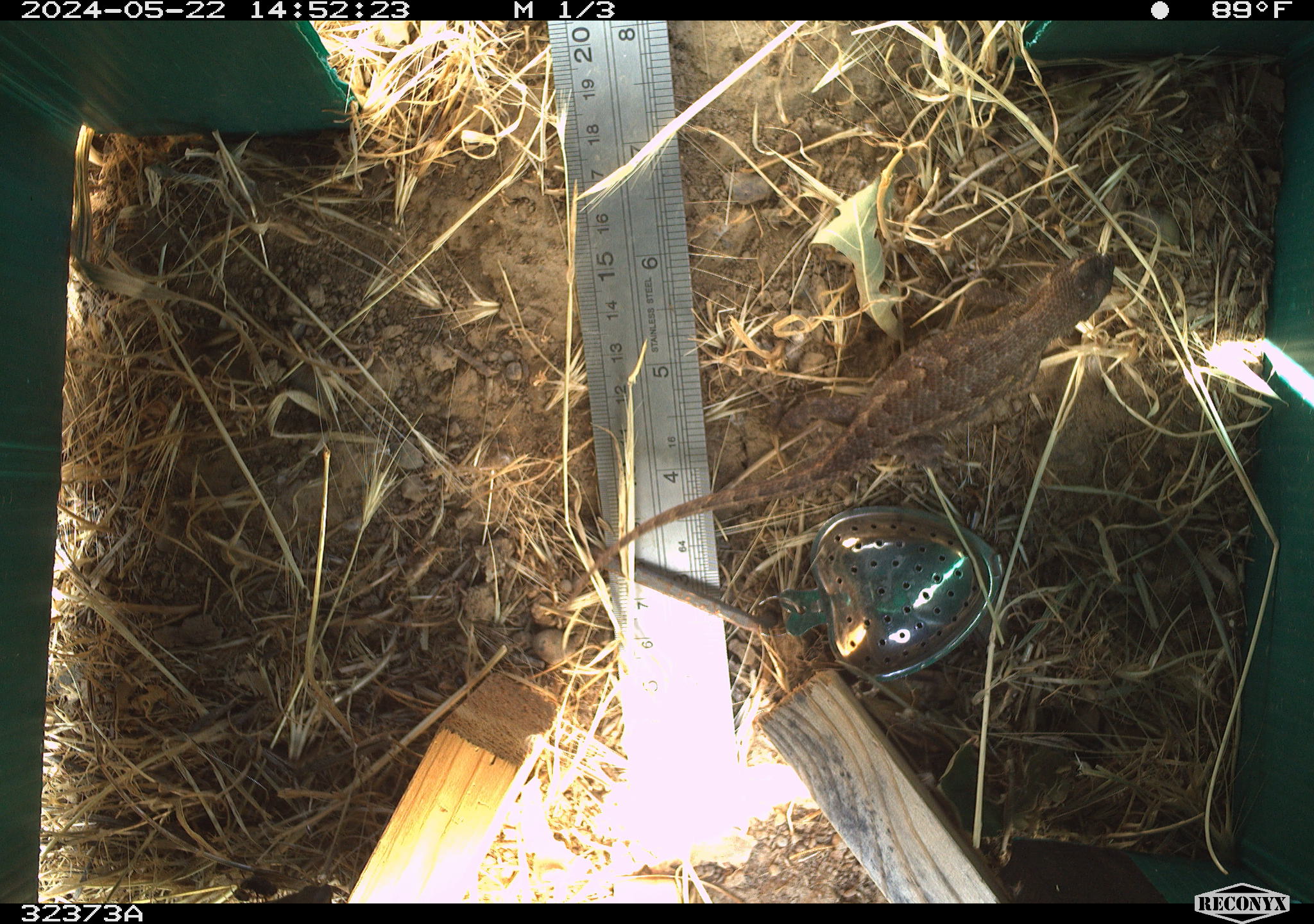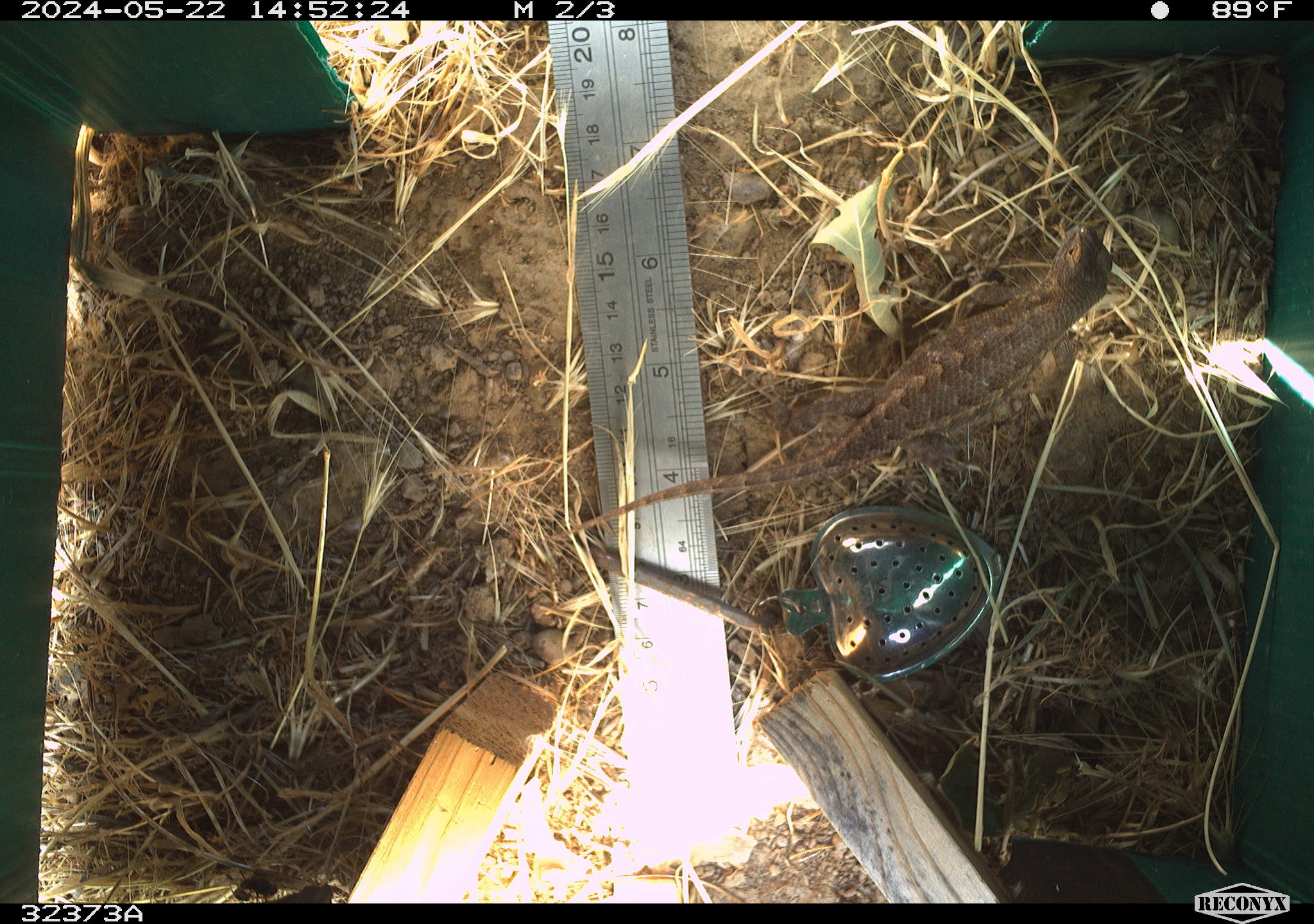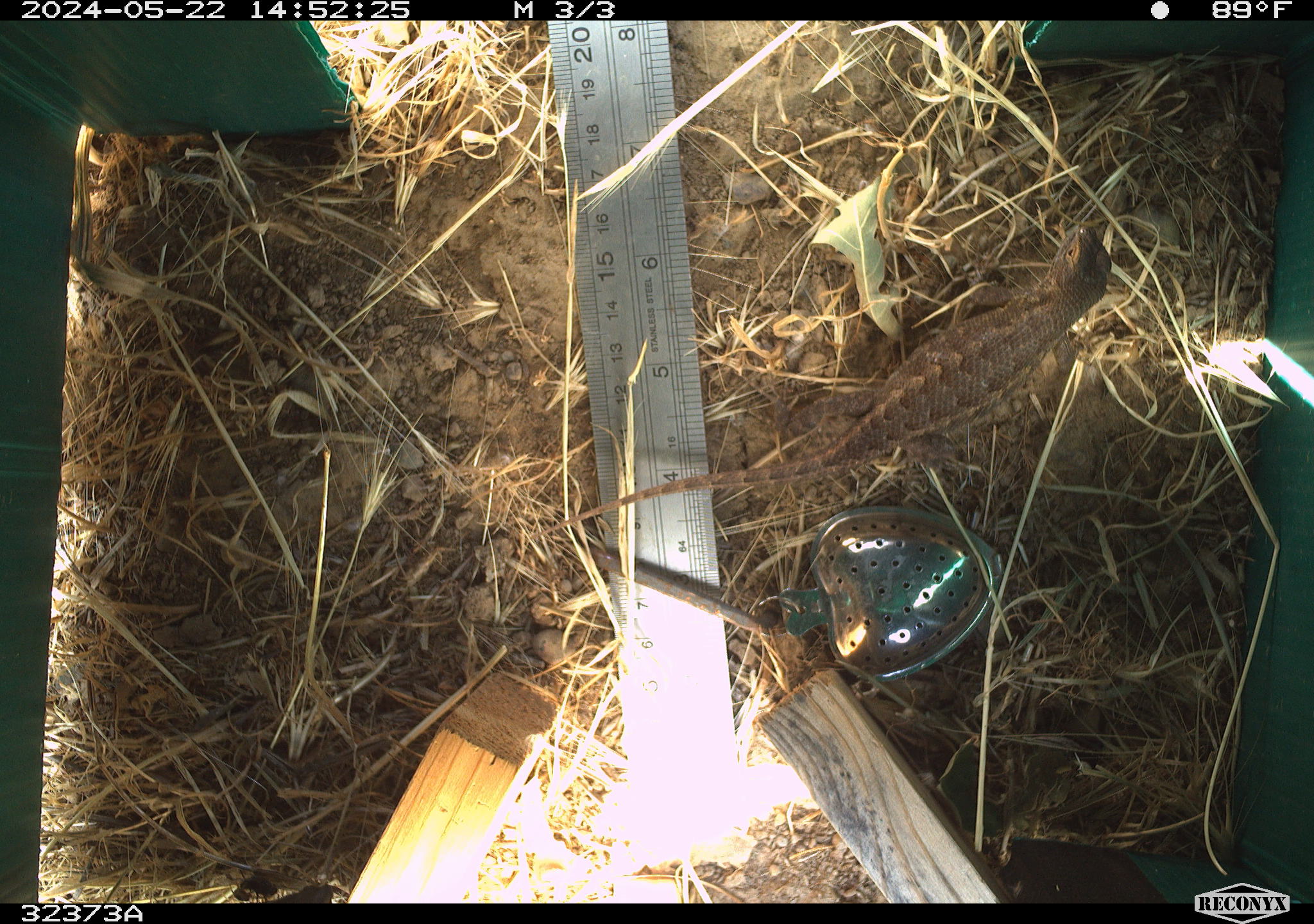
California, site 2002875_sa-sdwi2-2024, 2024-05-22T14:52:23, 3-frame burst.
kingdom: Animalia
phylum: Chordata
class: Reptilia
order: Squamata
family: Phrynosomatidae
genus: Sceloporus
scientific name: Sceloporus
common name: spiny lizards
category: sceloporus species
Sceloporus species (spiny lizards) (Sceloporus).